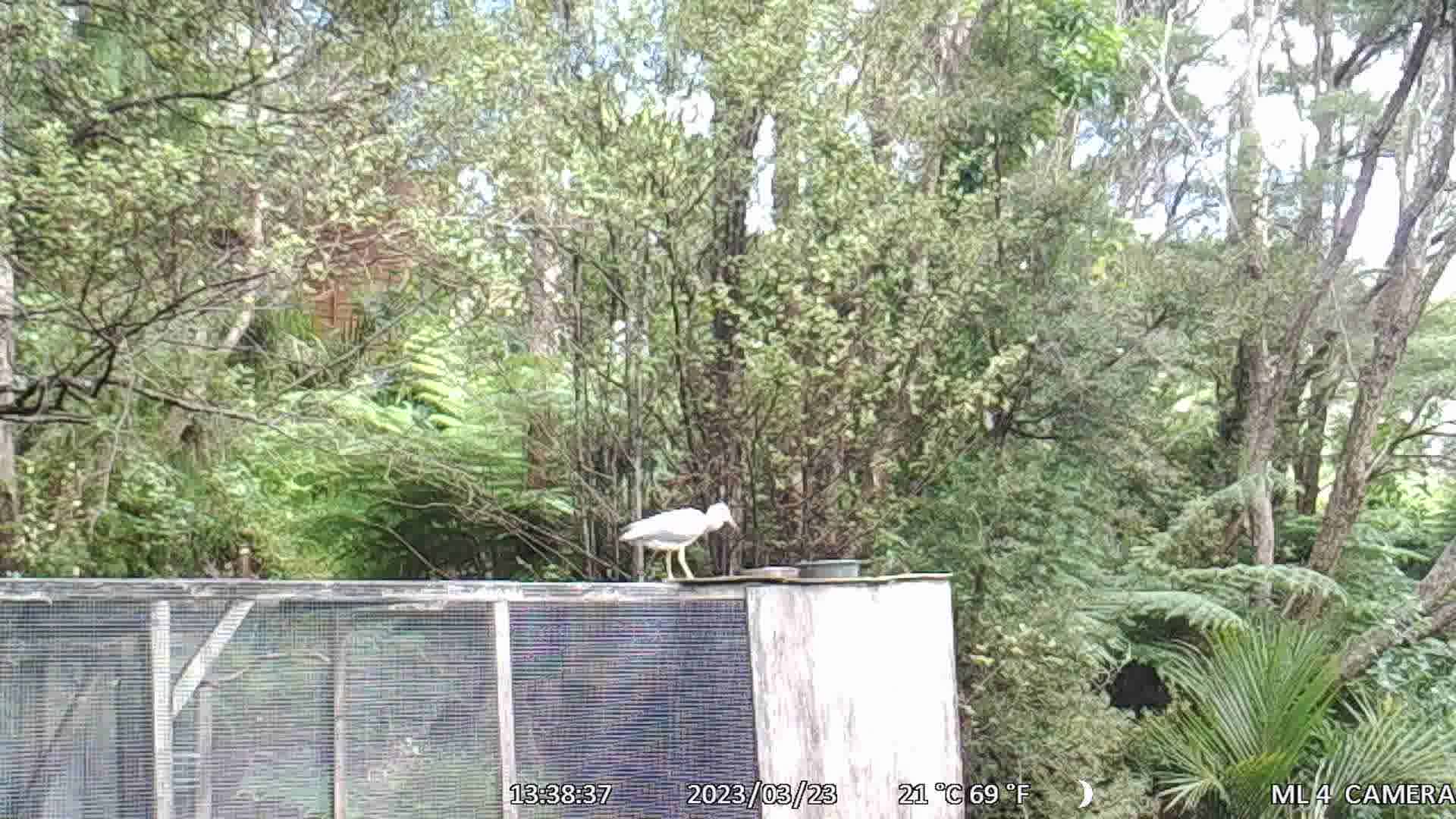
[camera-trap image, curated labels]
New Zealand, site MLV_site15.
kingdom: Animalia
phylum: Chordata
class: Aves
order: Pelecaniformes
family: Ardeidae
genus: Egretta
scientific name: Egretta novaehollandiae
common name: white-faced heron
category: white faced heron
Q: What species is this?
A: White faced heron (white-faced heron) (Egretta novaehollandiae).